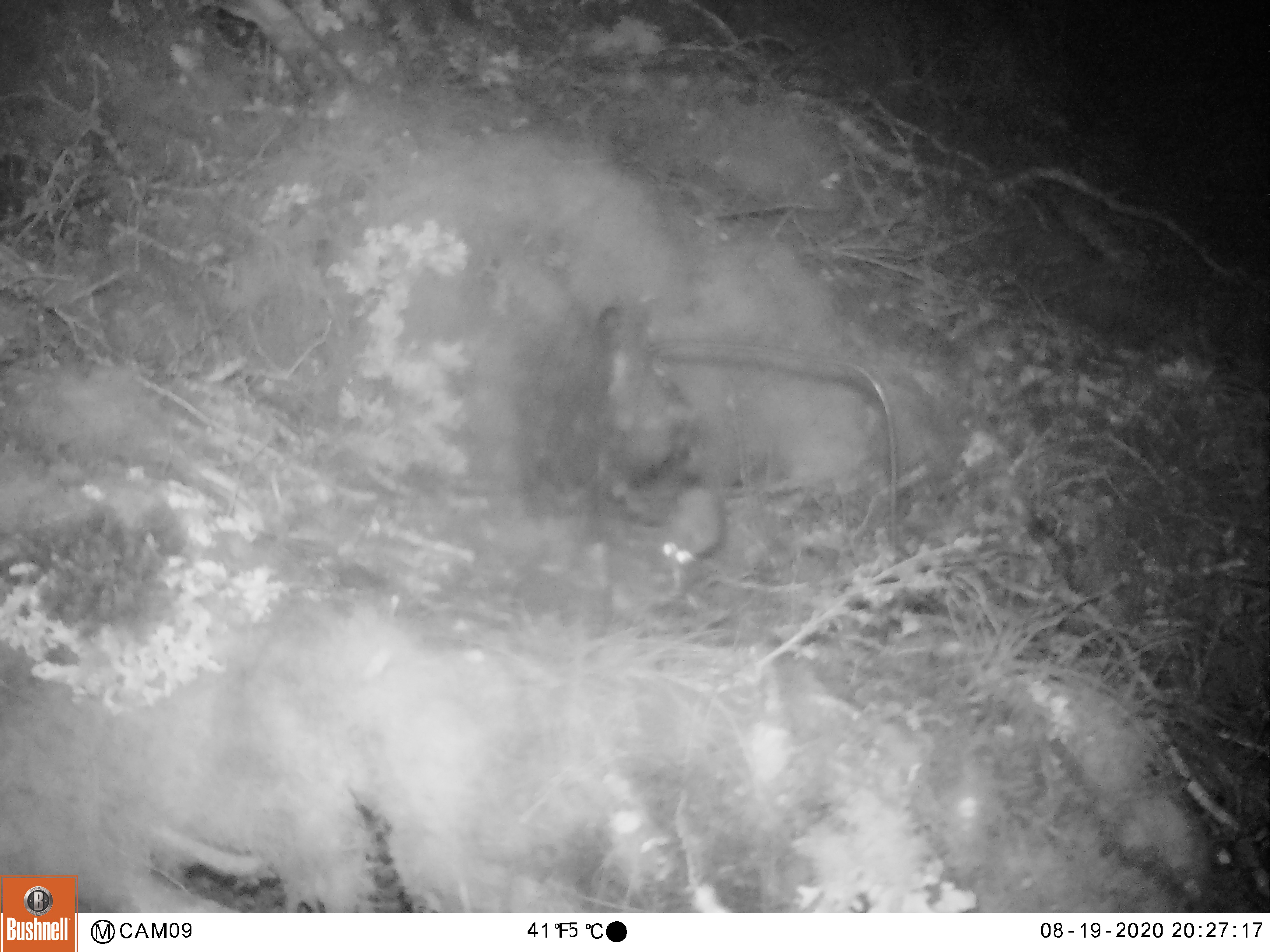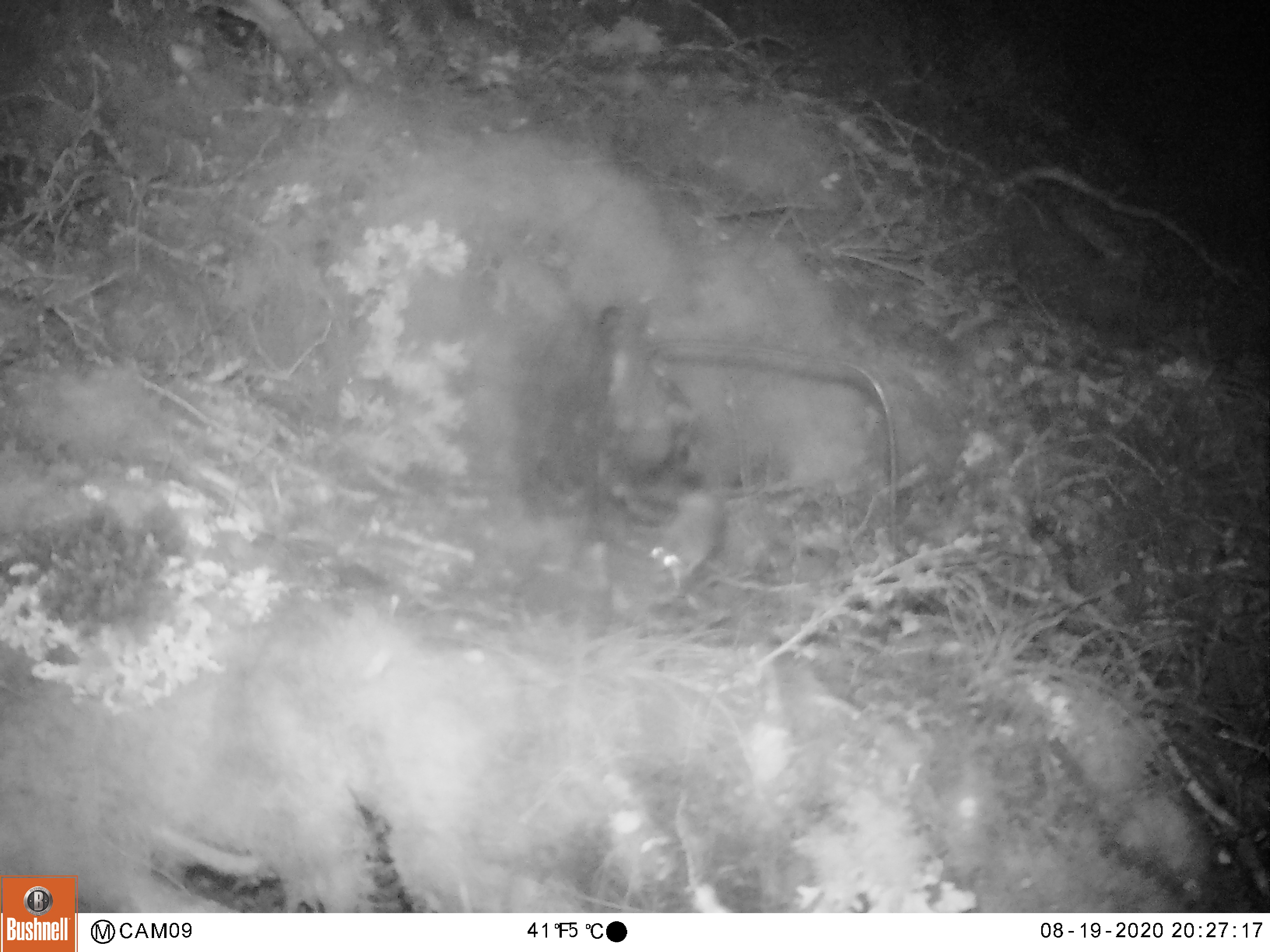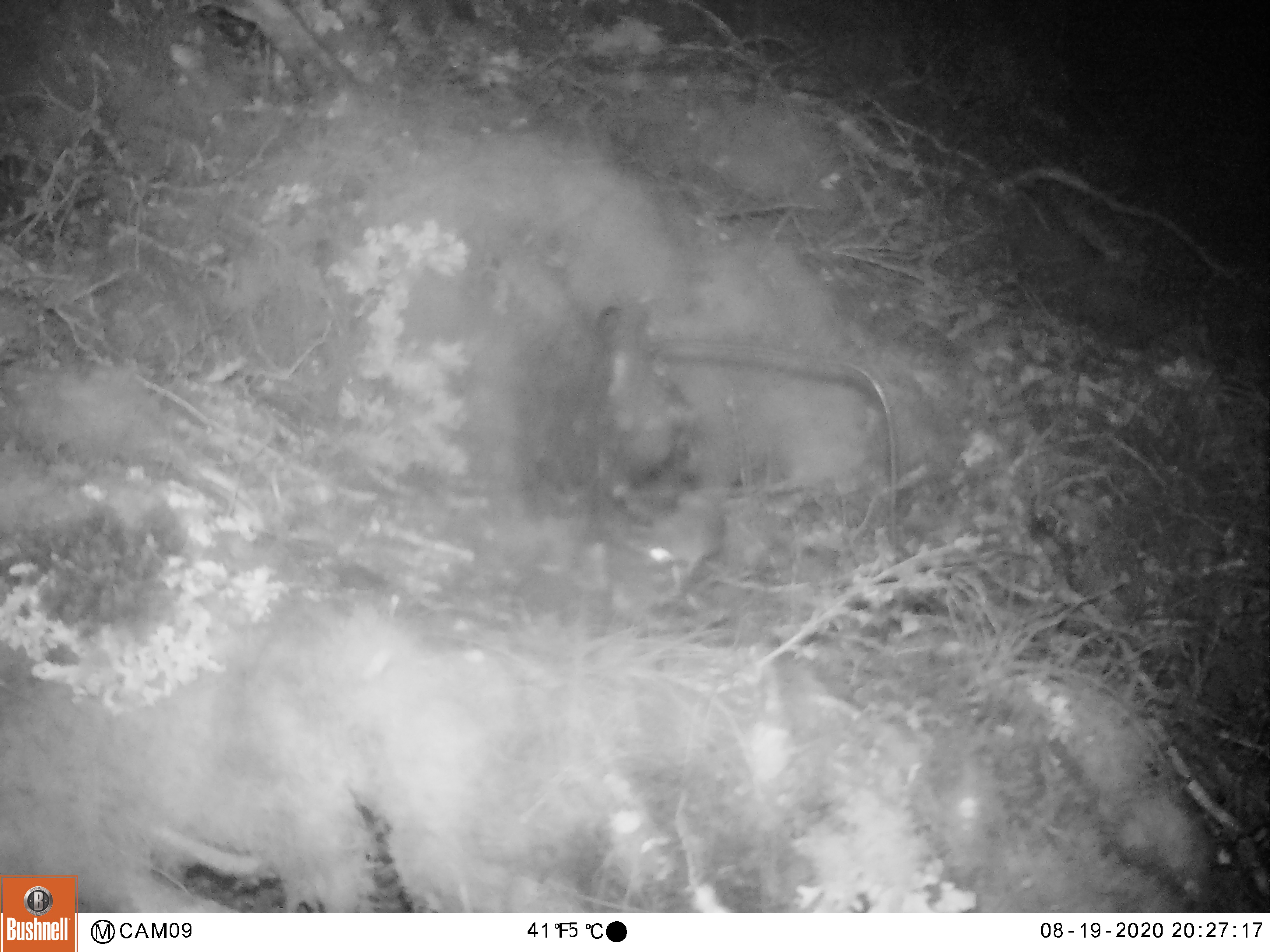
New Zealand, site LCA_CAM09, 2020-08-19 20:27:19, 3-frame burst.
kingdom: Animalia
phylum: Chordata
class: Mammalia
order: Rodentia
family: Muridae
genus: Mus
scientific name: Mus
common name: mouse